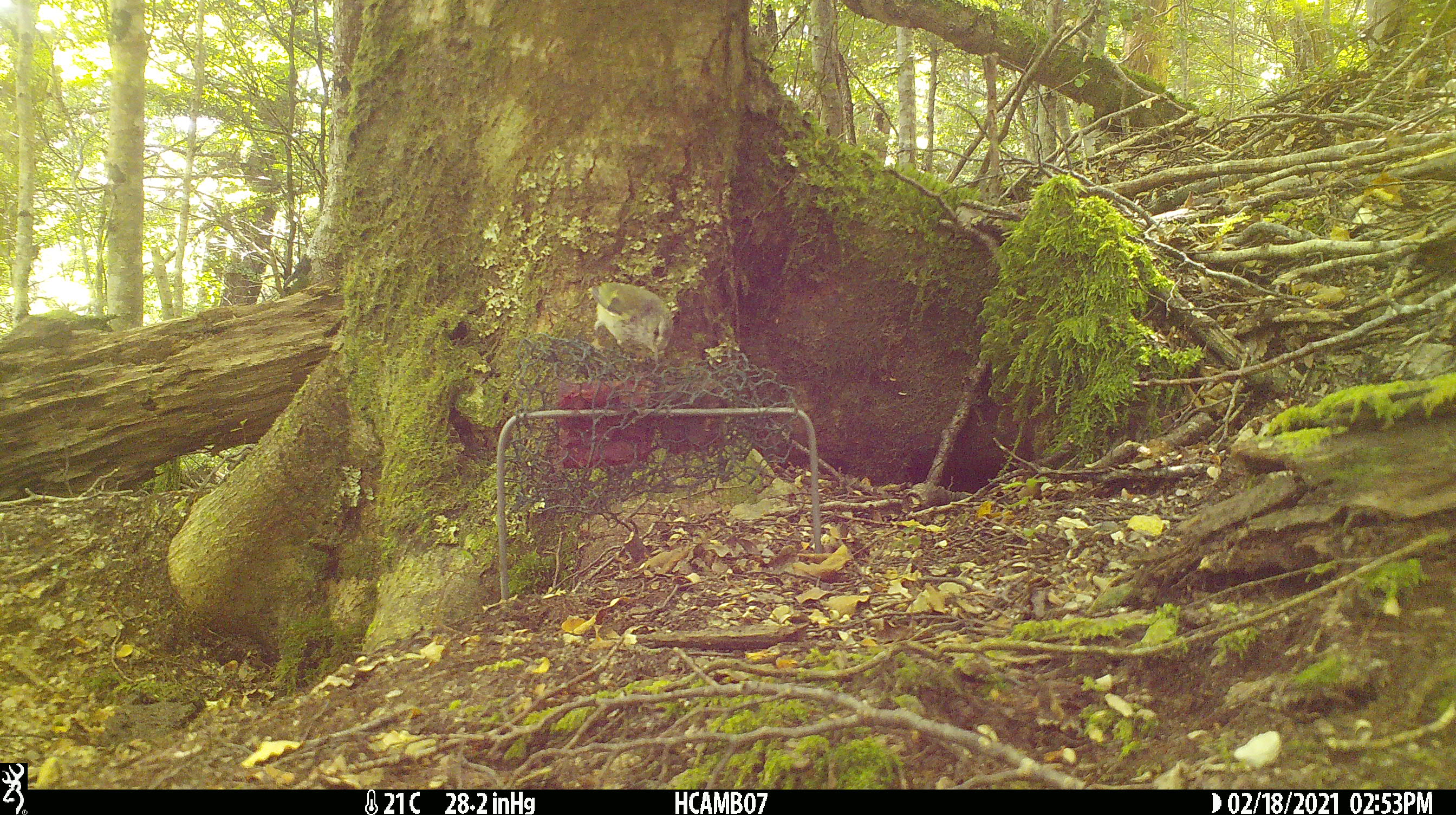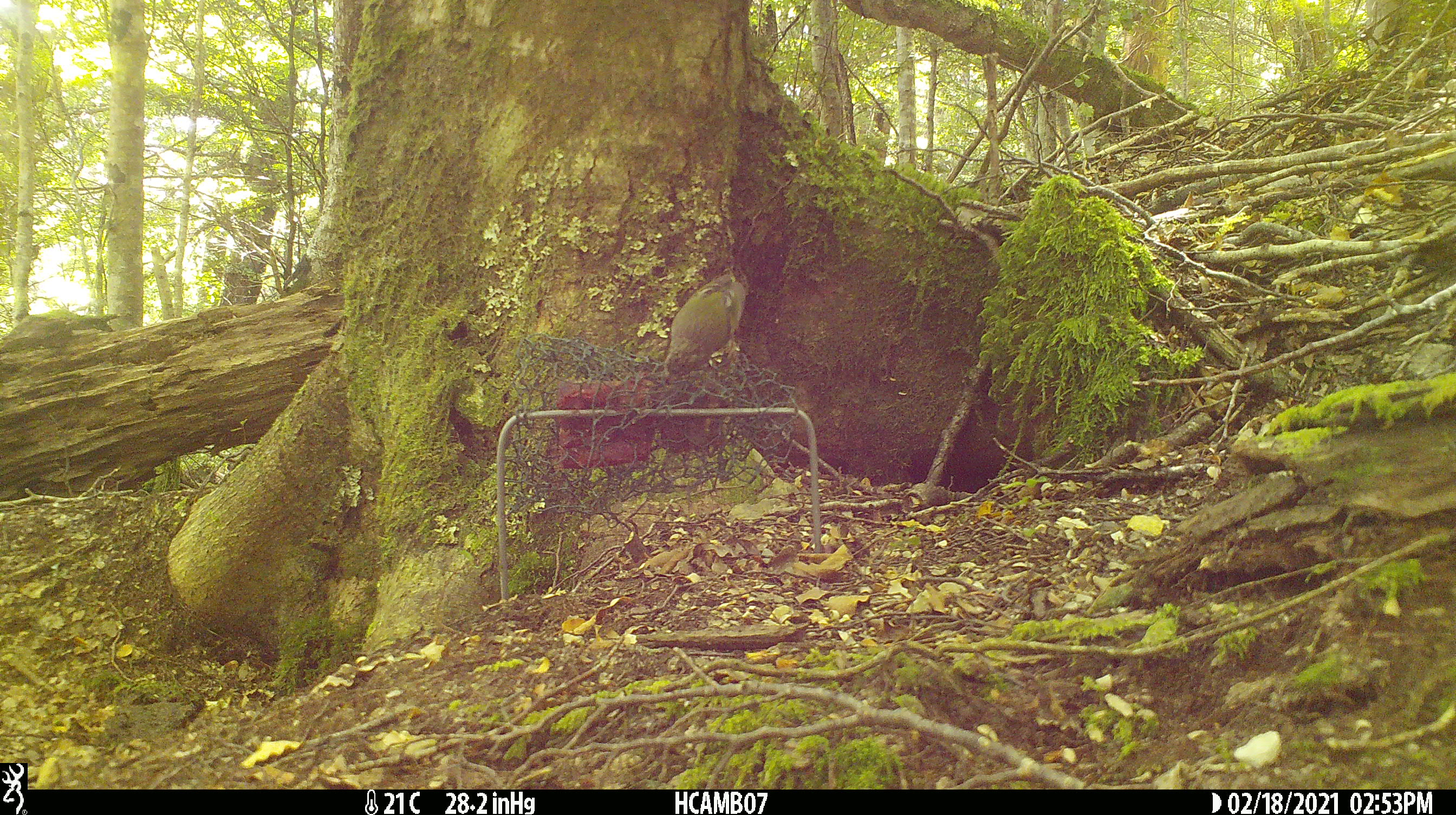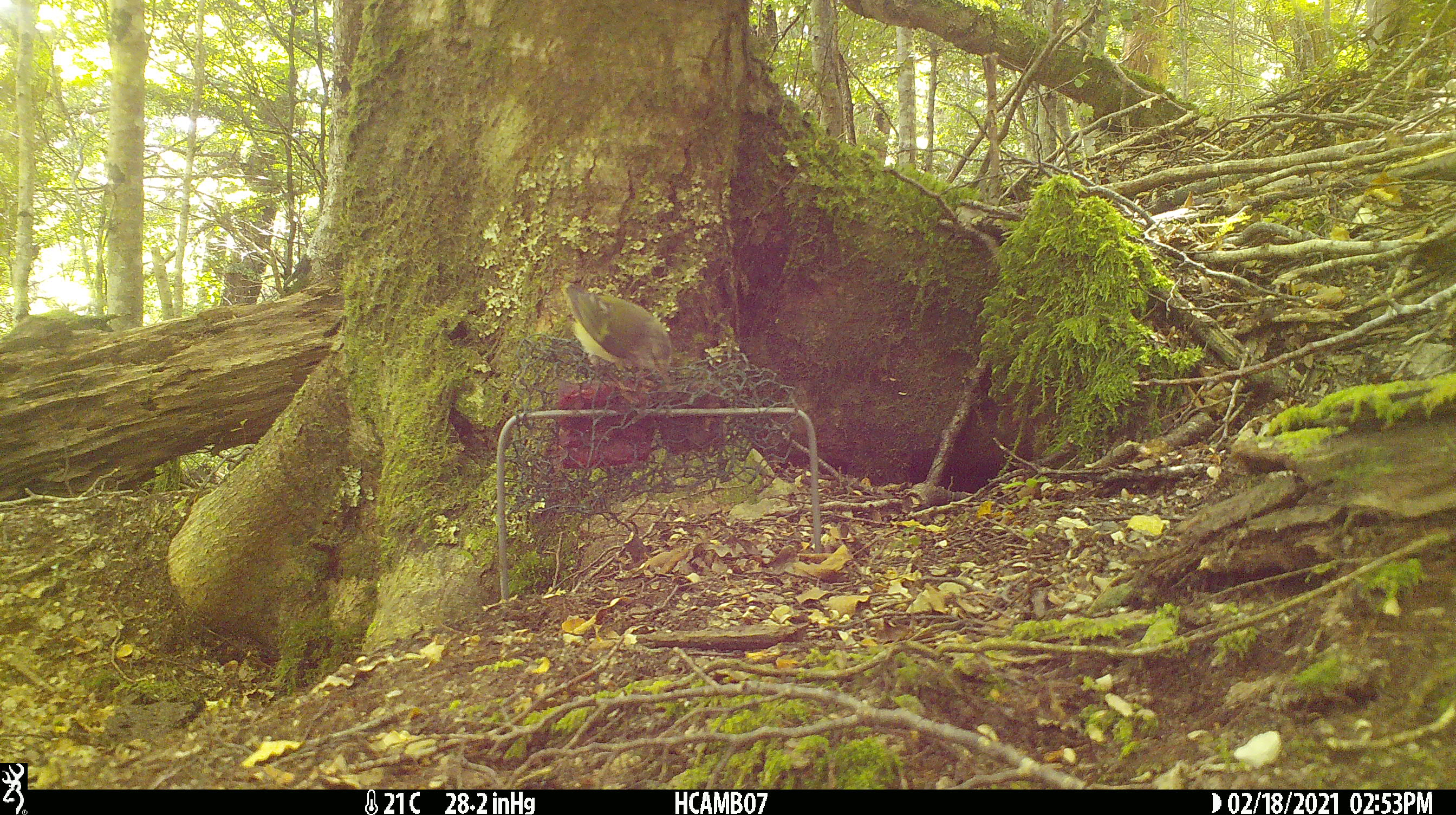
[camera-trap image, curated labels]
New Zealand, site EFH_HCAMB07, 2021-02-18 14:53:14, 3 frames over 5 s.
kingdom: Animalia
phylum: Chordata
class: Aves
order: Passeriformes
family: Acanthisittidae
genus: Acanthisitta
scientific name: Acanthisitta chloris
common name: rifleman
Rifleman (Acanthisitta chloris).